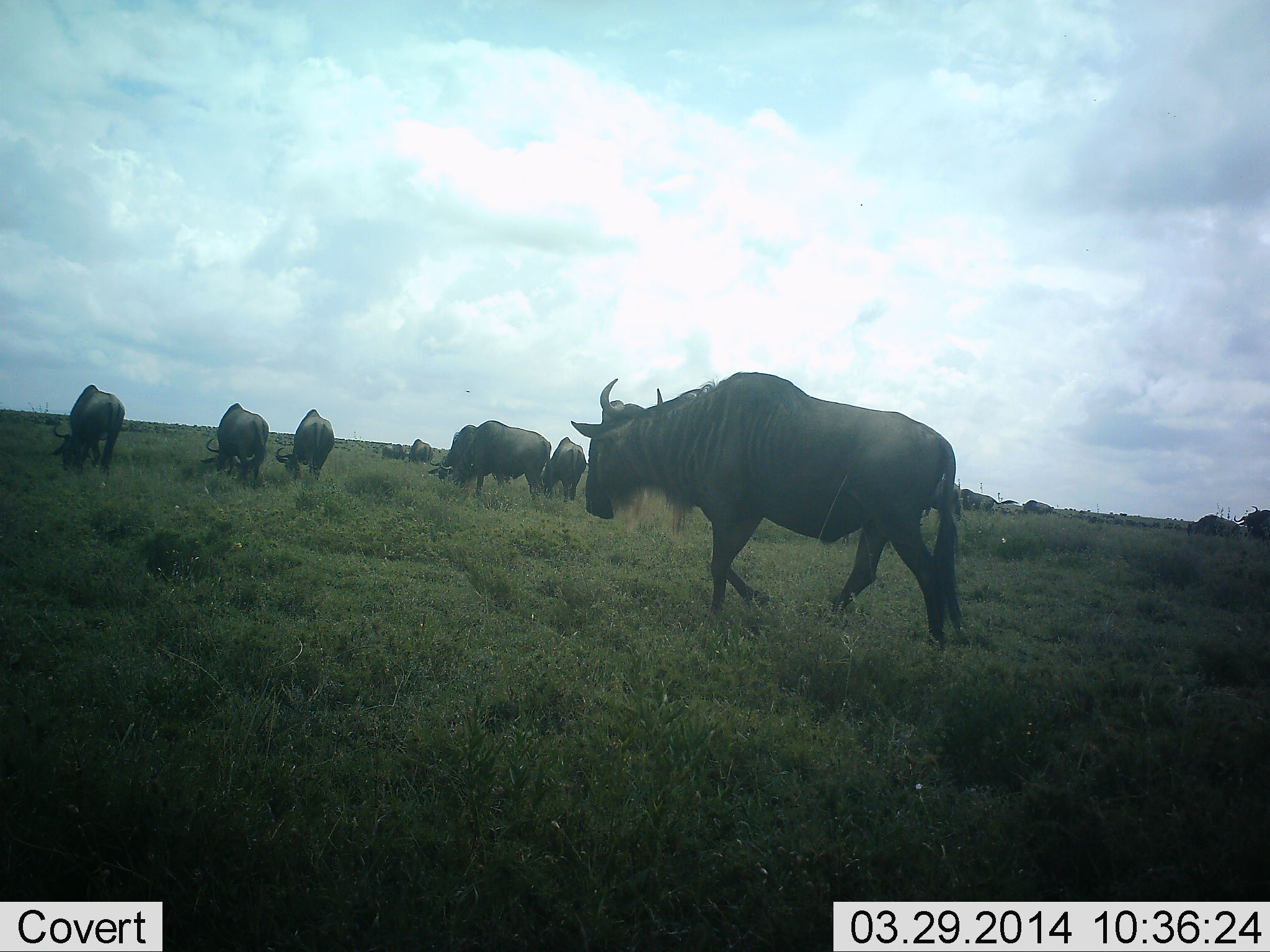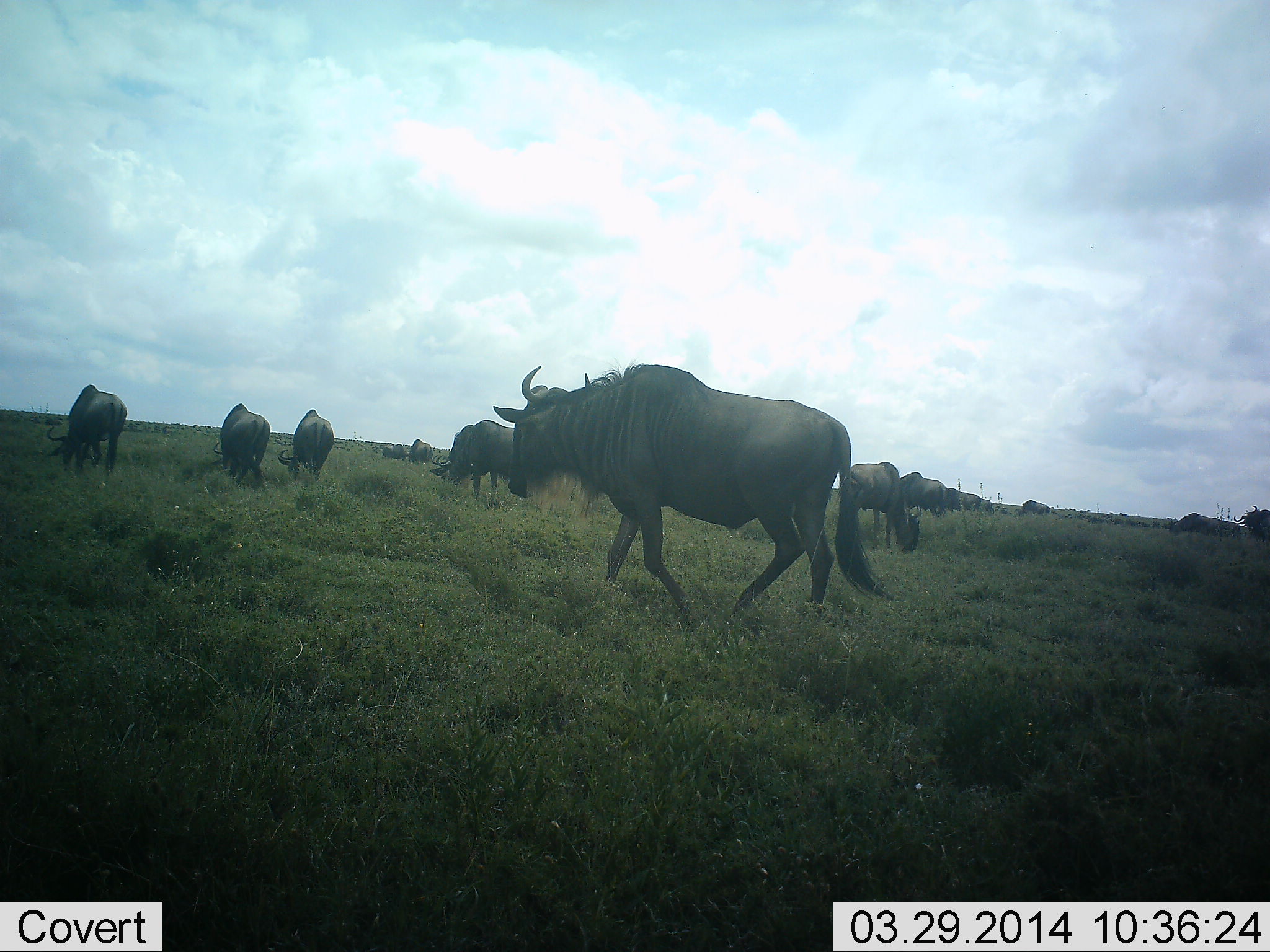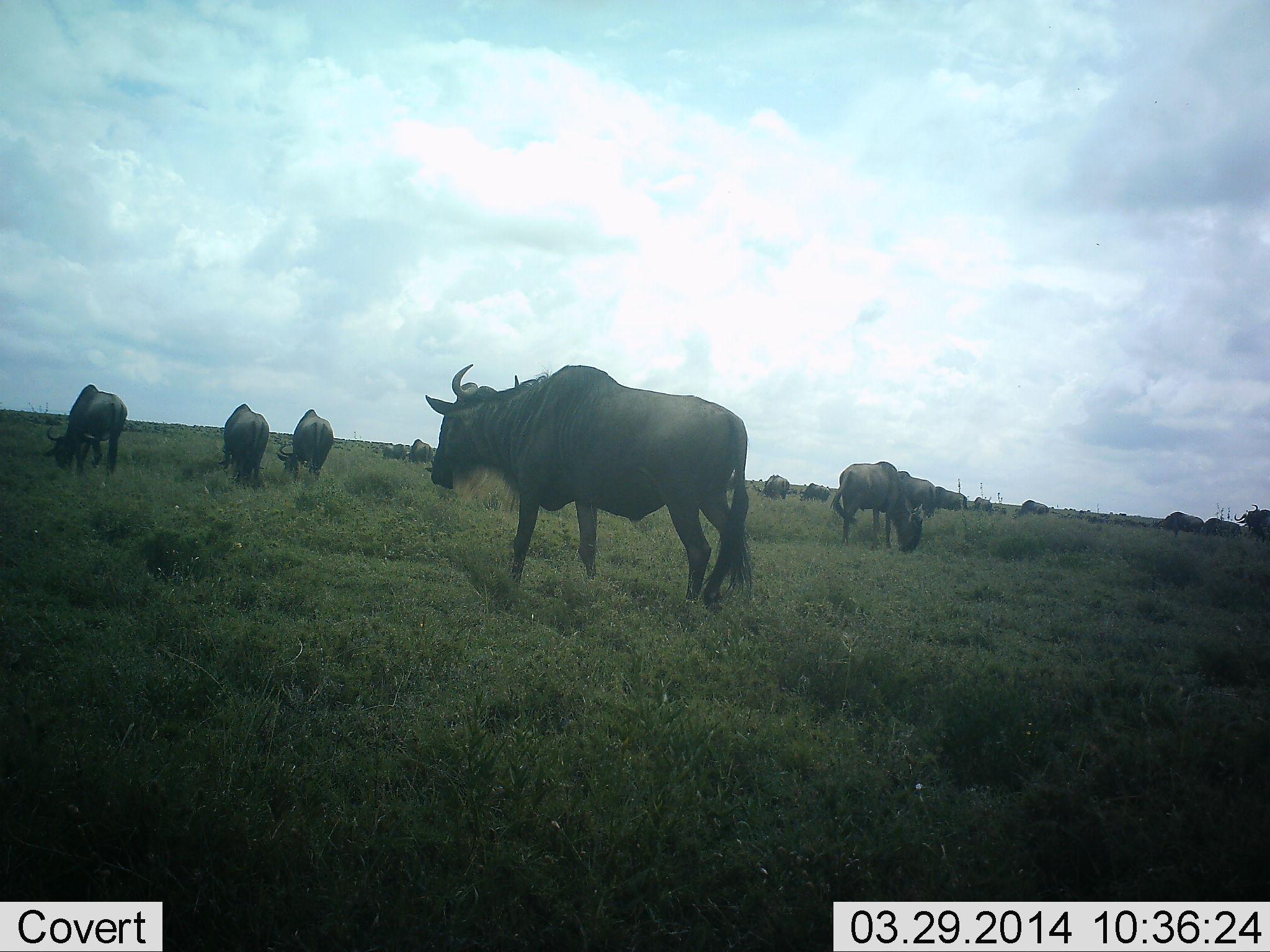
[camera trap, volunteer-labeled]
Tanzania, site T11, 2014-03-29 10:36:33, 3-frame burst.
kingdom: Animalia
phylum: Chordata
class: Mammalia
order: Artiodactyla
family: Bovidae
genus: Connochaetes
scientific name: Connochaetes taurinus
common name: blue wildebeest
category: wildebeest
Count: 11-50.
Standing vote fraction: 50%.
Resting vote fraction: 0%.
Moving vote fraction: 90%.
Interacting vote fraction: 10%.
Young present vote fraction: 0%.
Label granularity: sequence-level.